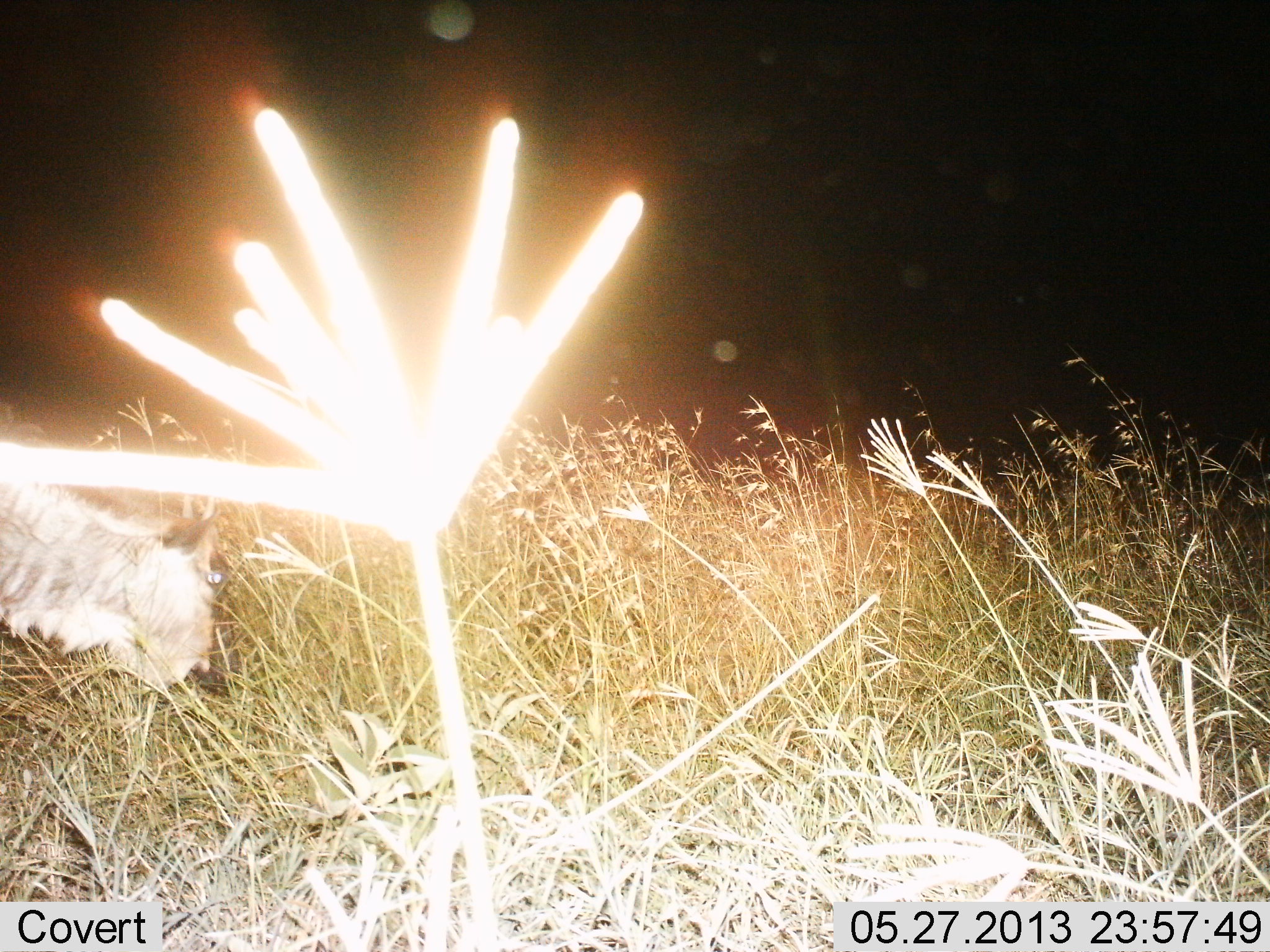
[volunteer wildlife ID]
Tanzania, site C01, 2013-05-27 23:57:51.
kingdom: Animalia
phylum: Chordata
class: Mammalia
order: Artiodactyla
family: Bovidae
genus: Connochaetes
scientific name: Connochaetes taurinus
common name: blue wildebeest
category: wildebeest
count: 1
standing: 20%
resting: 0%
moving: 0%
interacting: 0%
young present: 0%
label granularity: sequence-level